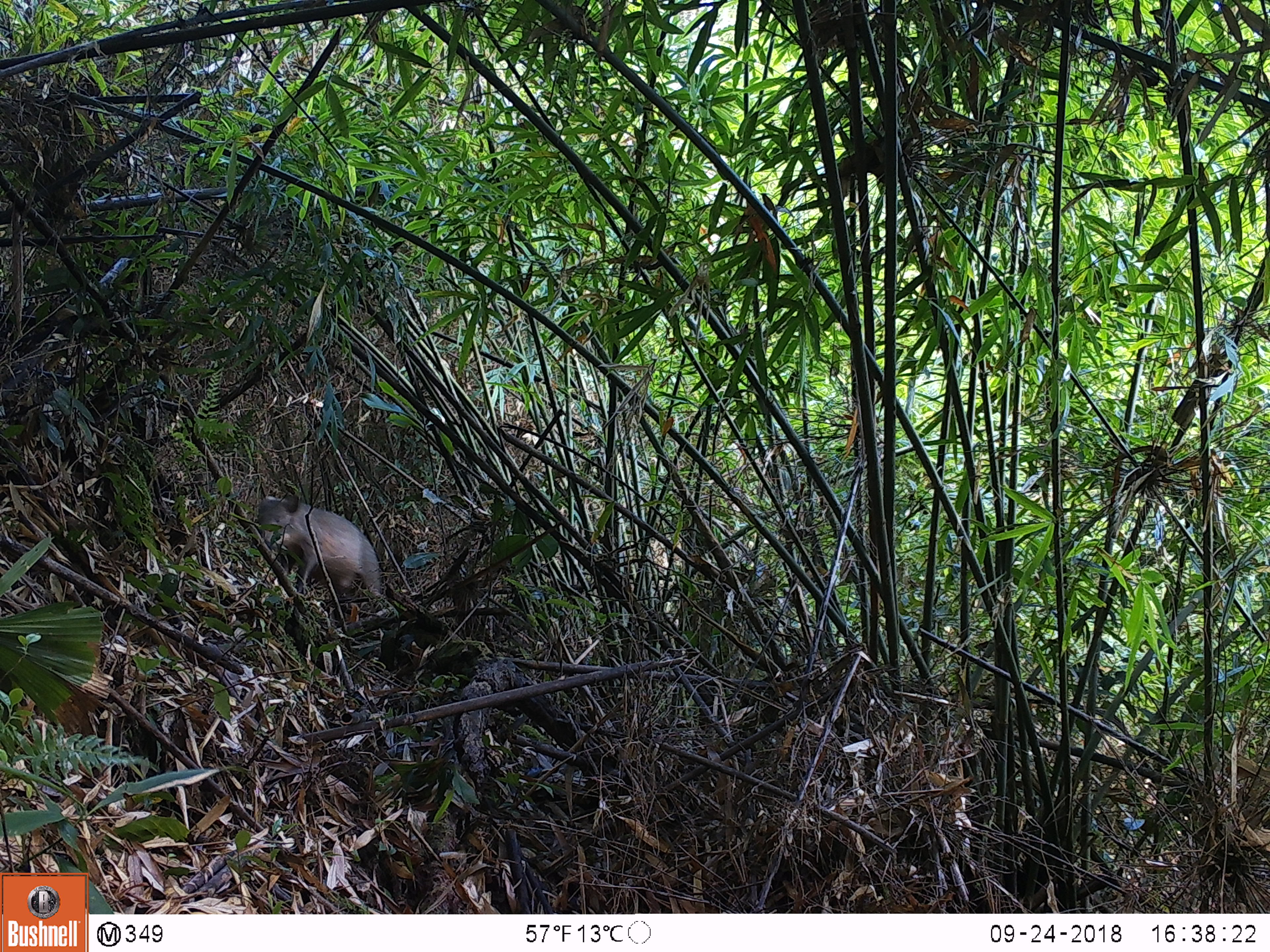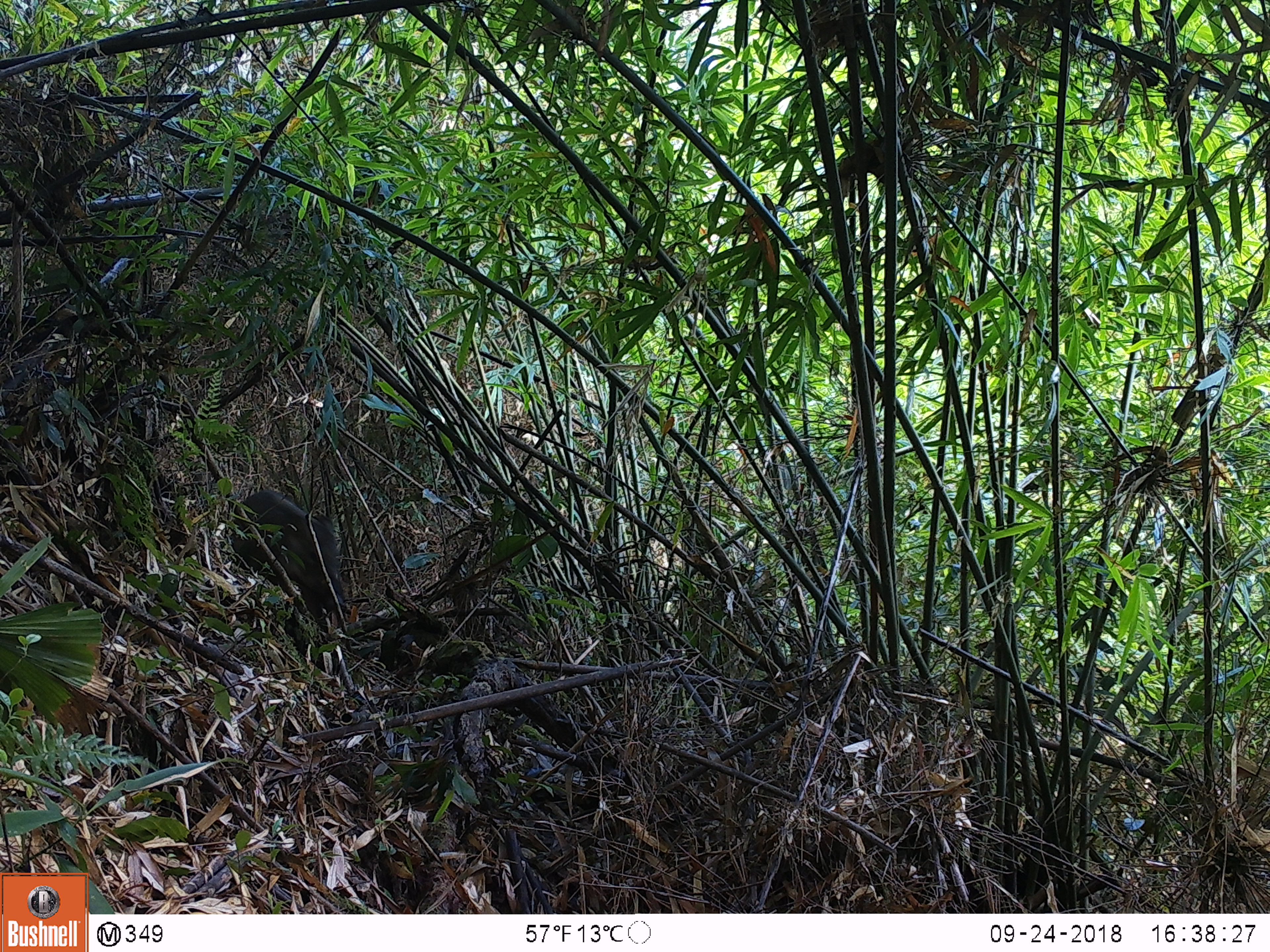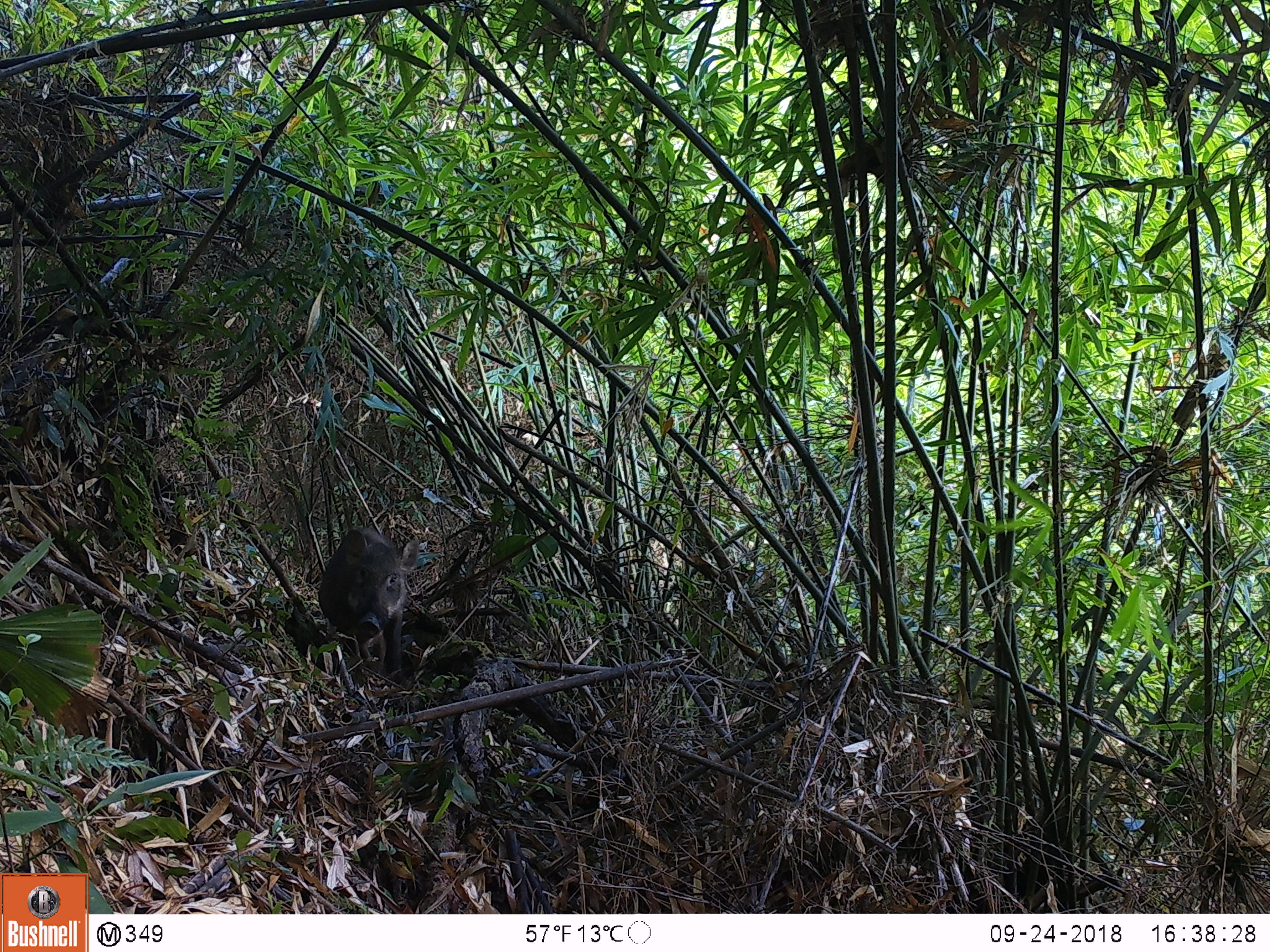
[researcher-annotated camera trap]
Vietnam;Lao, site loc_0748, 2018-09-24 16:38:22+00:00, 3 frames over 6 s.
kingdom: Animalia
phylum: Chordata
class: Mammalia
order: Artiodactyla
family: Suidae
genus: Sus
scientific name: Sus scrofa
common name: eurasian wild pig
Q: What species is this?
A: Eurasian wild pig (Sus scrofa).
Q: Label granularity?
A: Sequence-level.